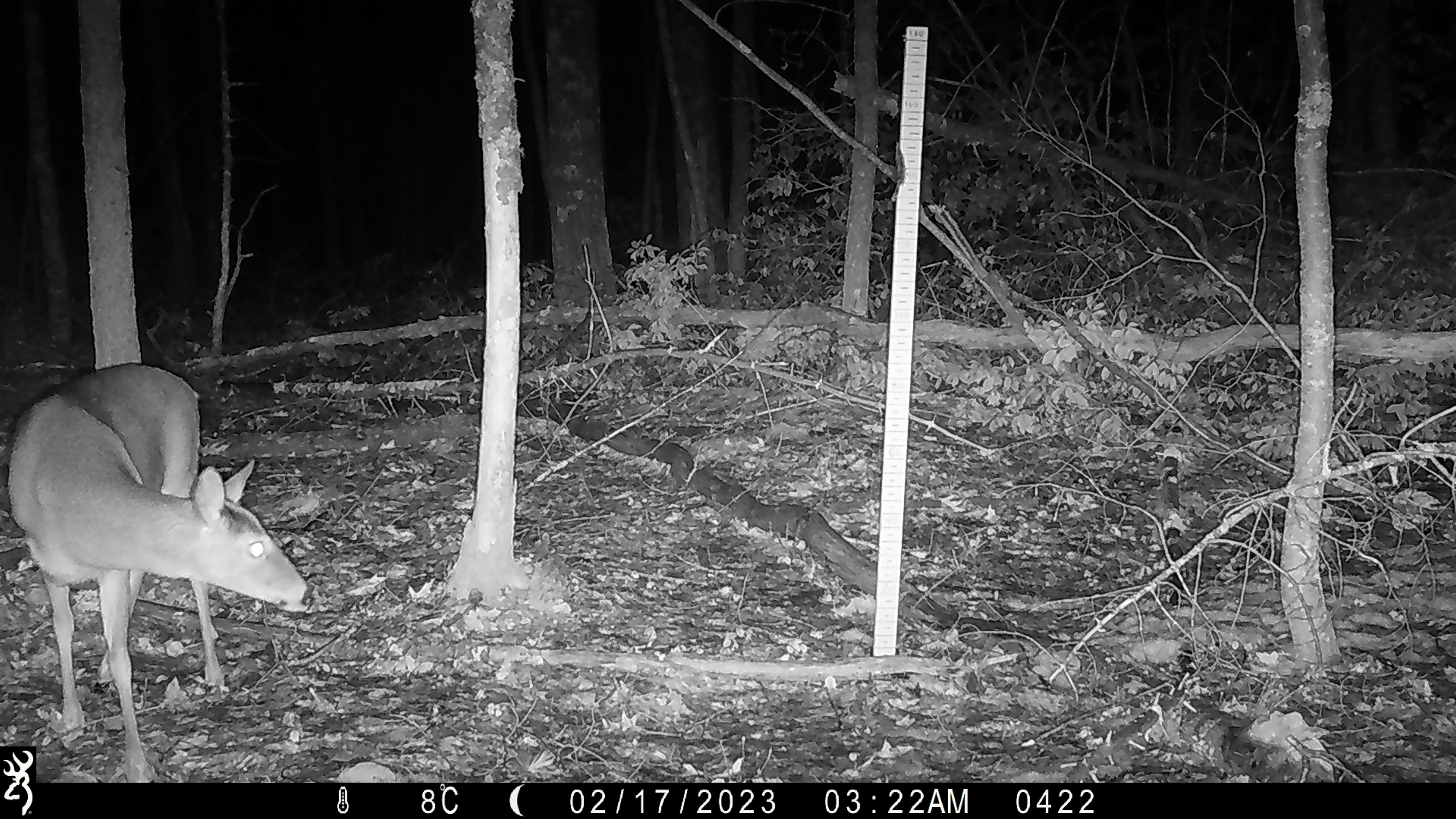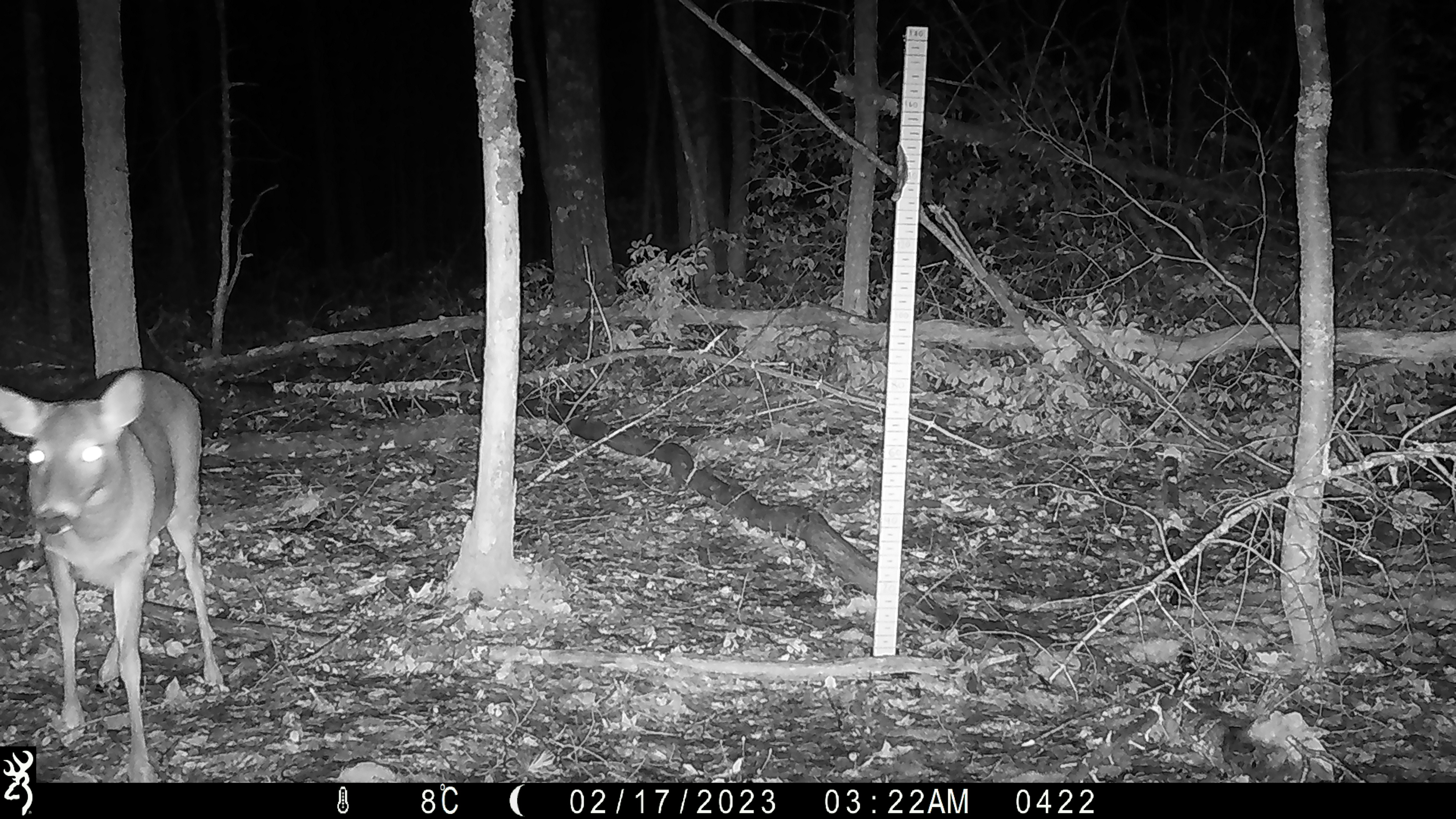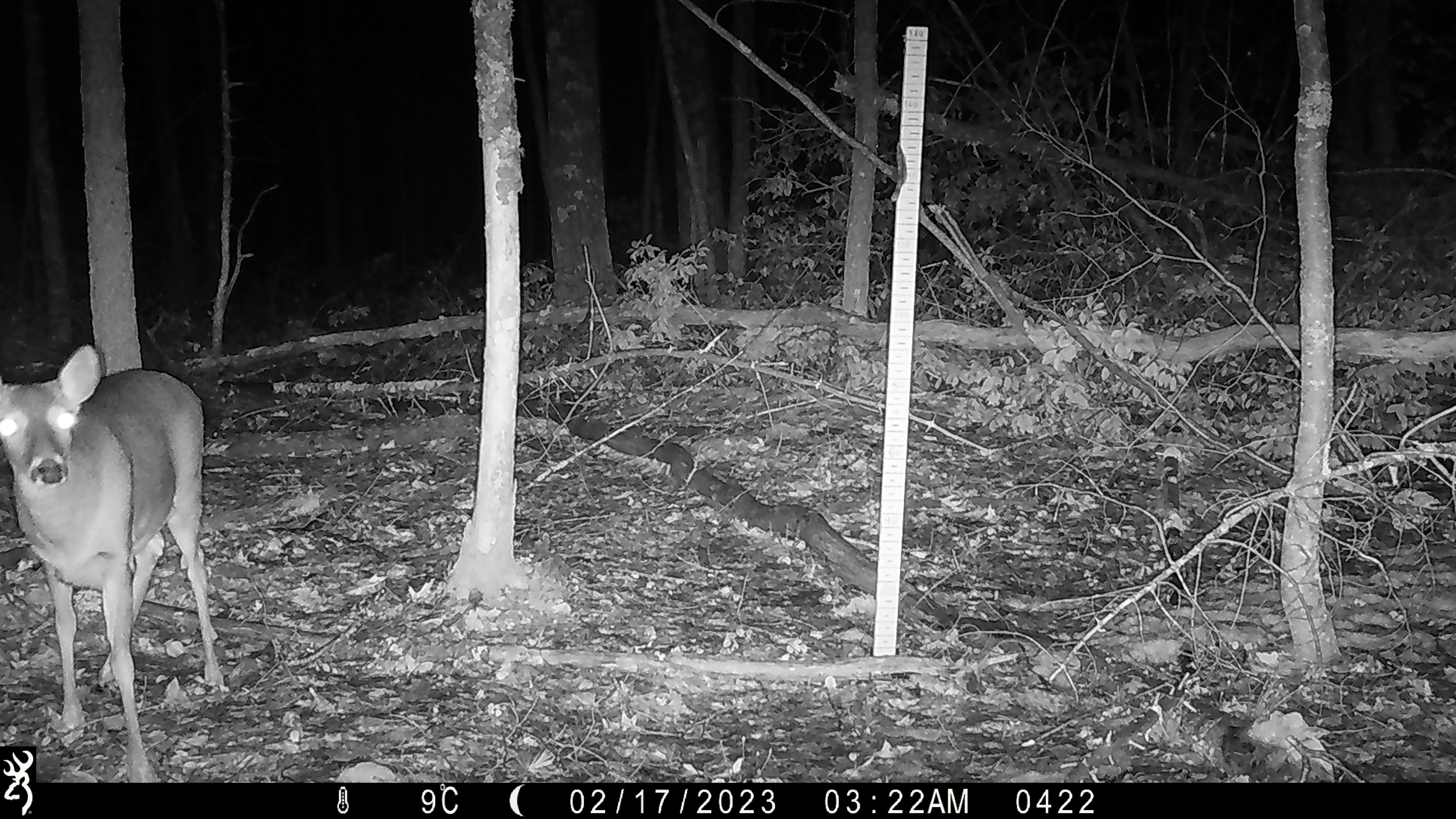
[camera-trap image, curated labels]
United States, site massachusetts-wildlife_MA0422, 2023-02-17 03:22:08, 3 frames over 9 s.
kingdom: Animalia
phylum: Chordata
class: Mammalia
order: Artiodactyla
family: Cervidae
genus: Odocoileus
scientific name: Odocoileus virginianus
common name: white-tailed deer